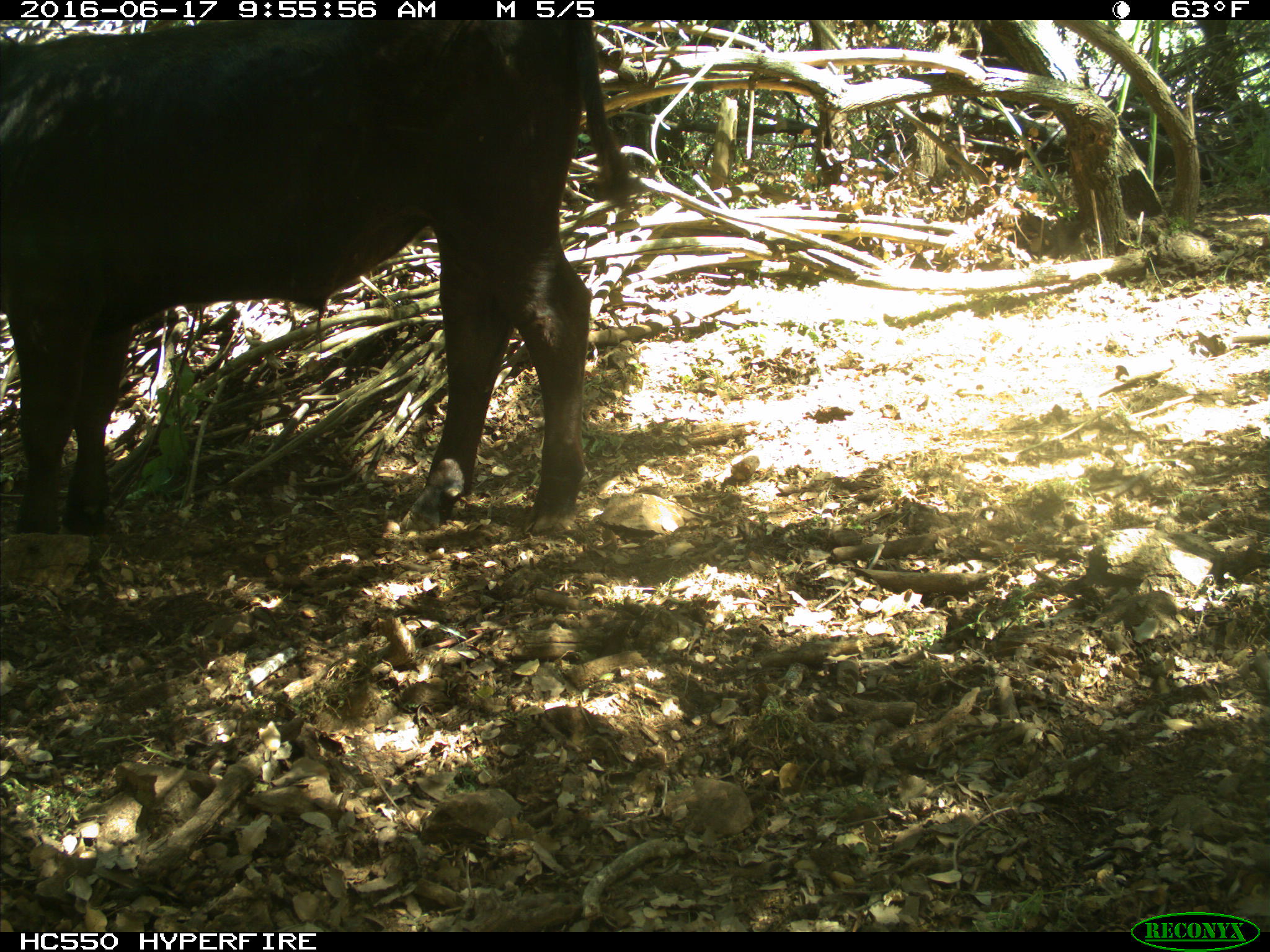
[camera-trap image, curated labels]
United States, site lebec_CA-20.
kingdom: Animalia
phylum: Chordata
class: Mammalia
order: Artiodactyla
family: Bovidae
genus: Bos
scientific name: Bos taurus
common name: domestic cow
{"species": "Bos taurus (domestic cow)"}